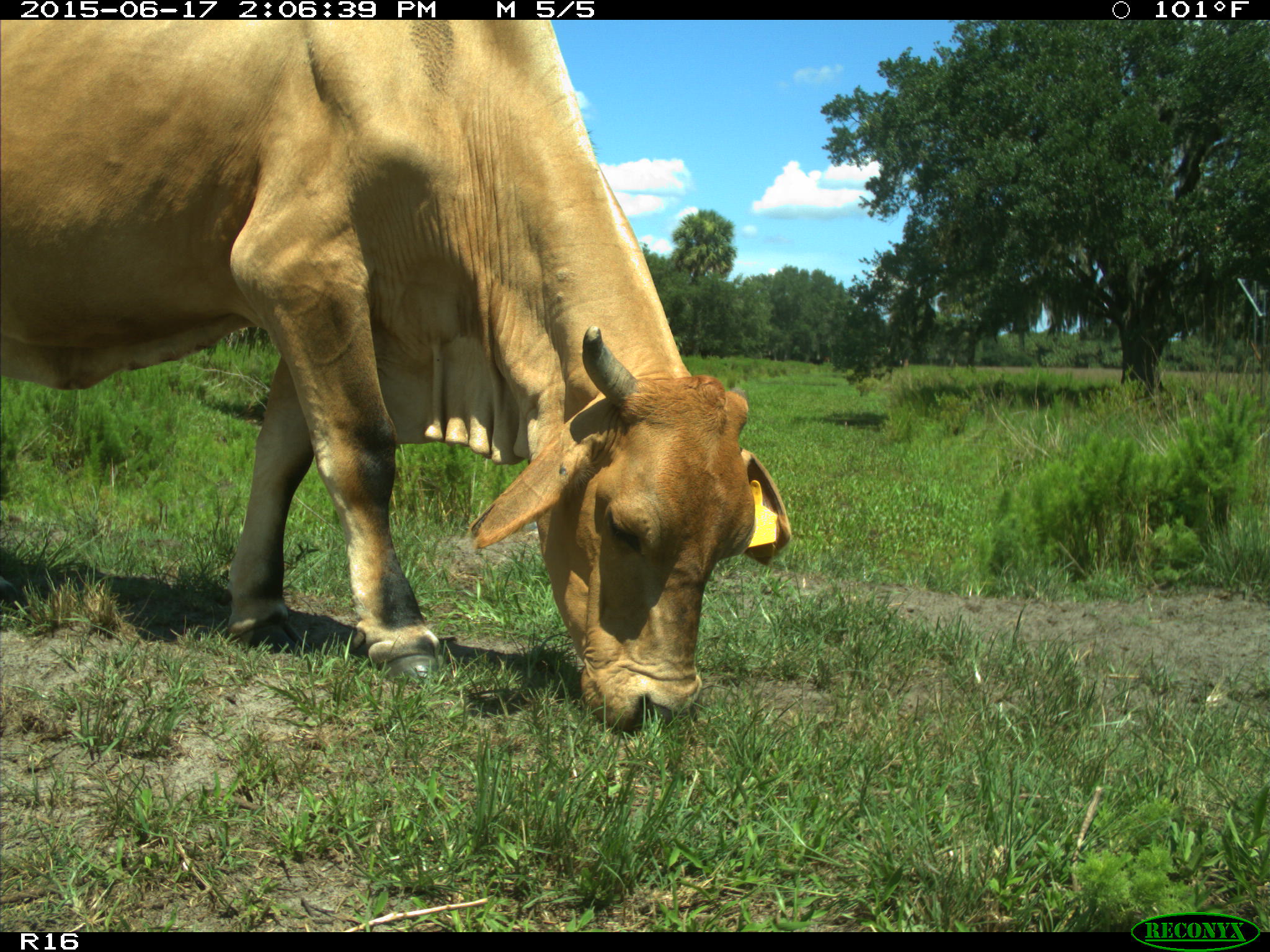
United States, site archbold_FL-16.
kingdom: Animalia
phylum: Chordata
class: Mammalia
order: Artiodactyla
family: Bovidae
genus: Bos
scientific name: Bos taurus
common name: domestic cow